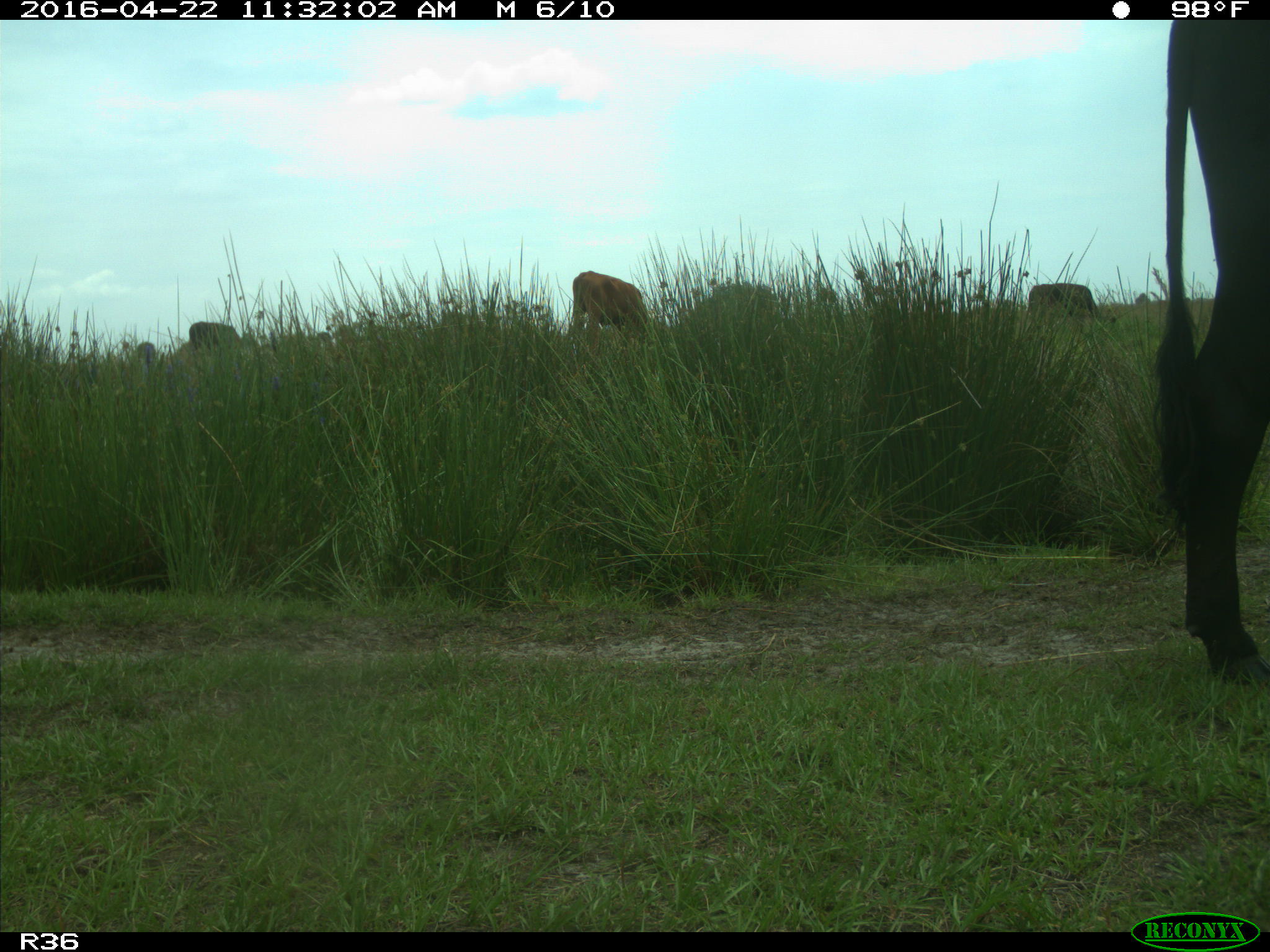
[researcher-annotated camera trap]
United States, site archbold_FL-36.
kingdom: Animalia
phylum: Chordata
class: Mammalia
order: Artiodactyla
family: Bovidae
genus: Bos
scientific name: Bos taurus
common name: domestic cow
Bos taurus (domestic cow).